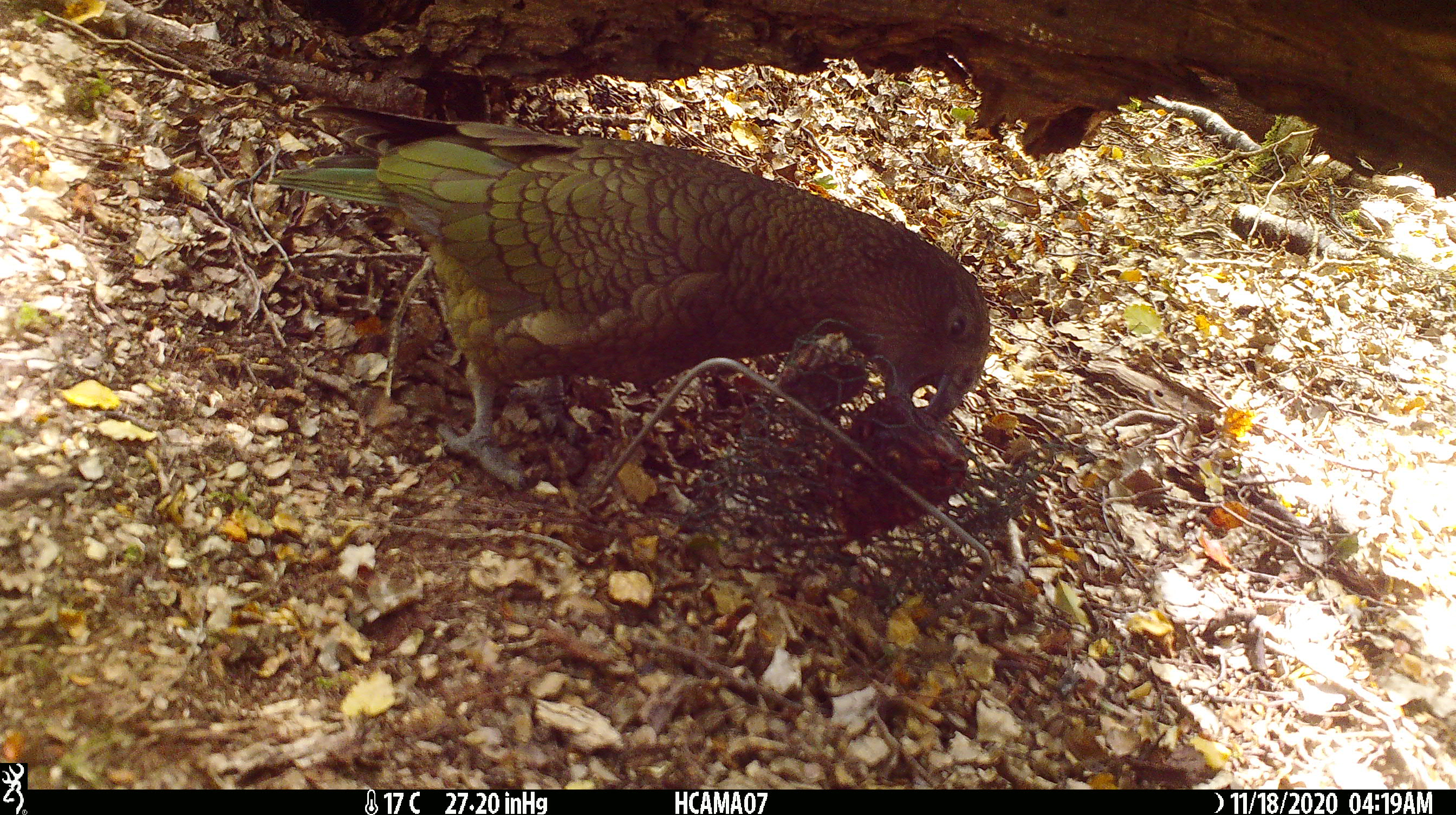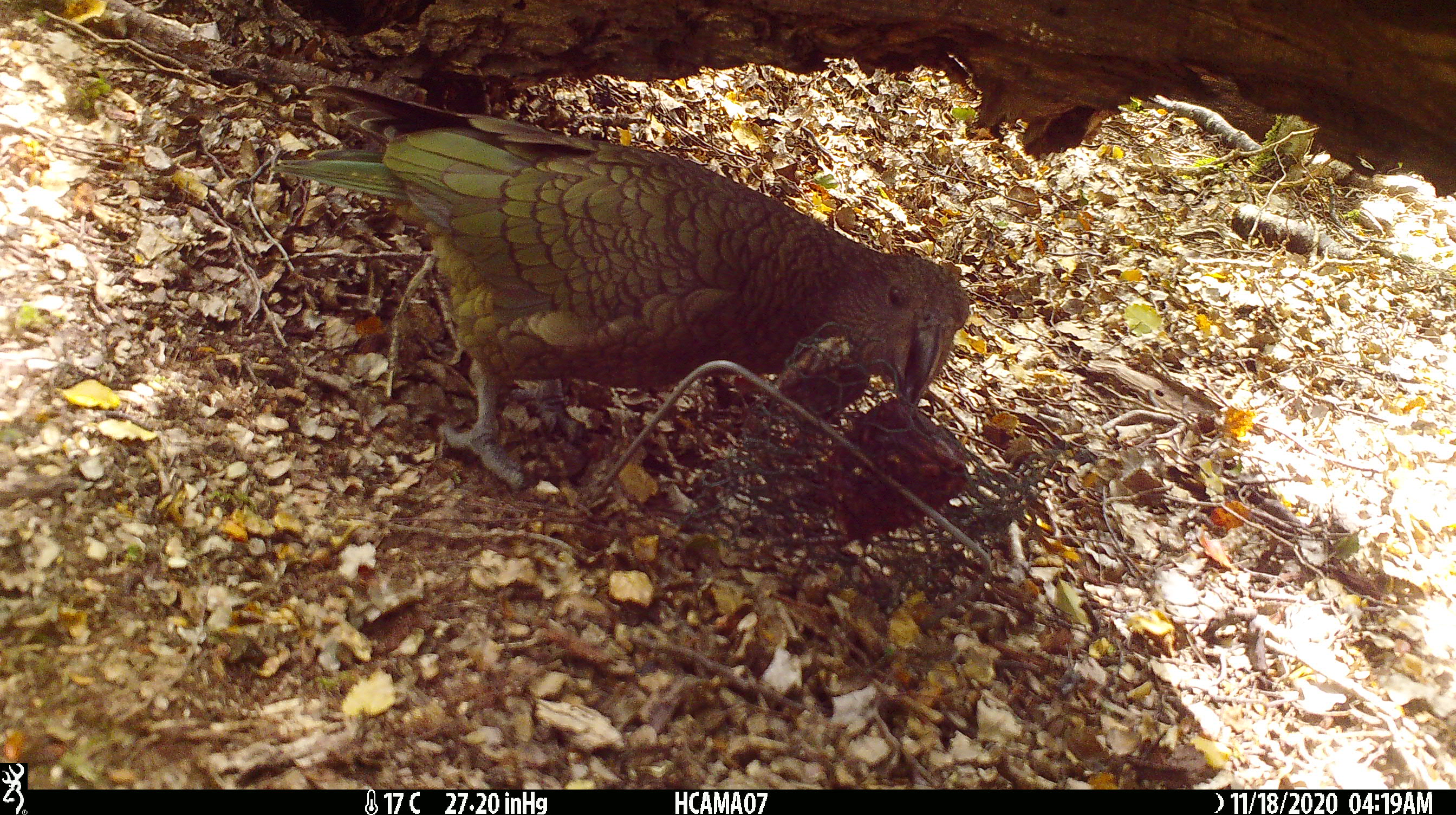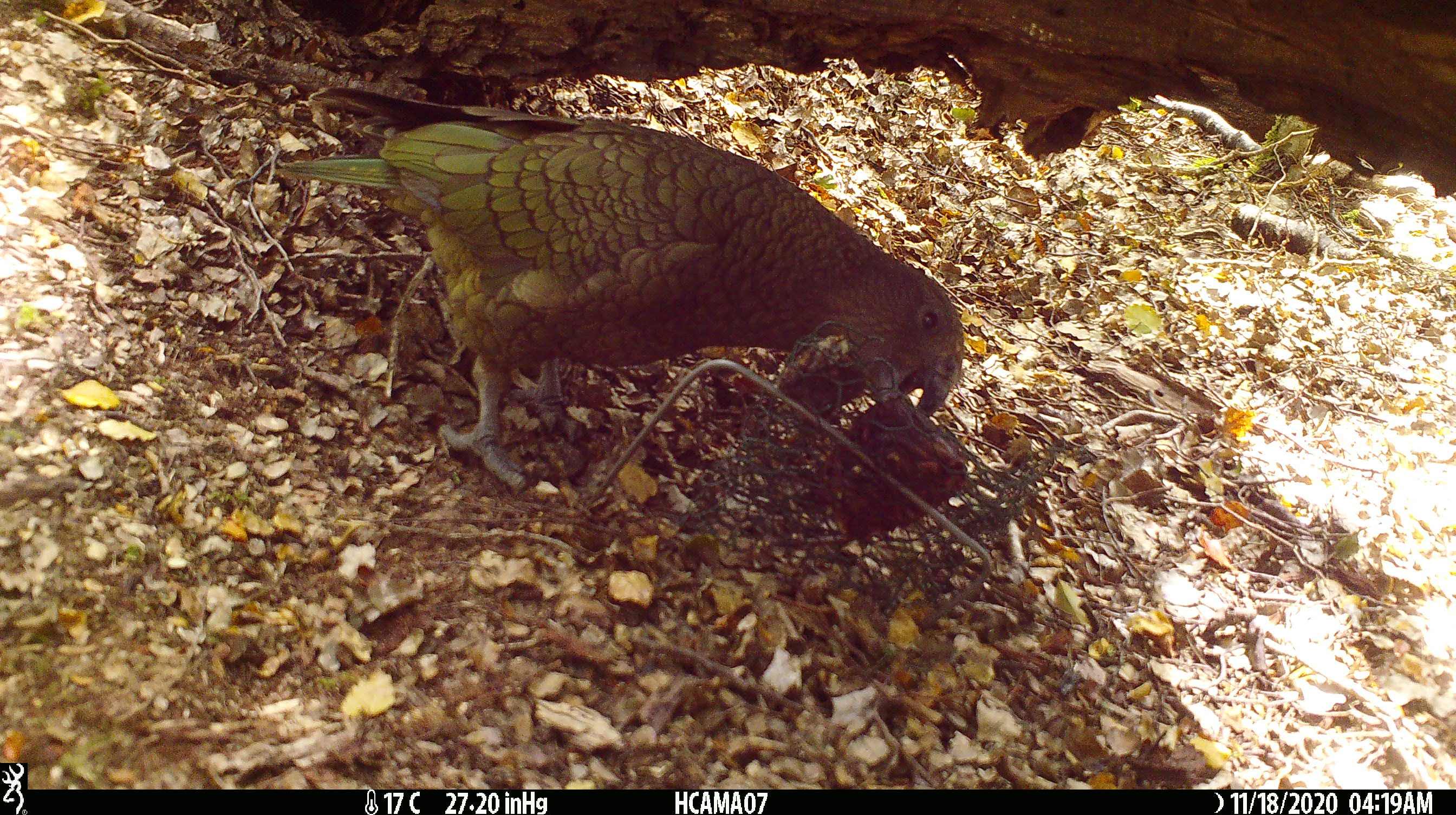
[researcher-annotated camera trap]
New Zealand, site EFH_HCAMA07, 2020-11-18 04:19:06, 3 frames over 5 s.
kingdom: Animalia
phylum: Chordata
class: Aves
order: Psittaciformes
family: Strigopidae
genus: Nestor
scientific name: Nestor notabilis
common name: kea